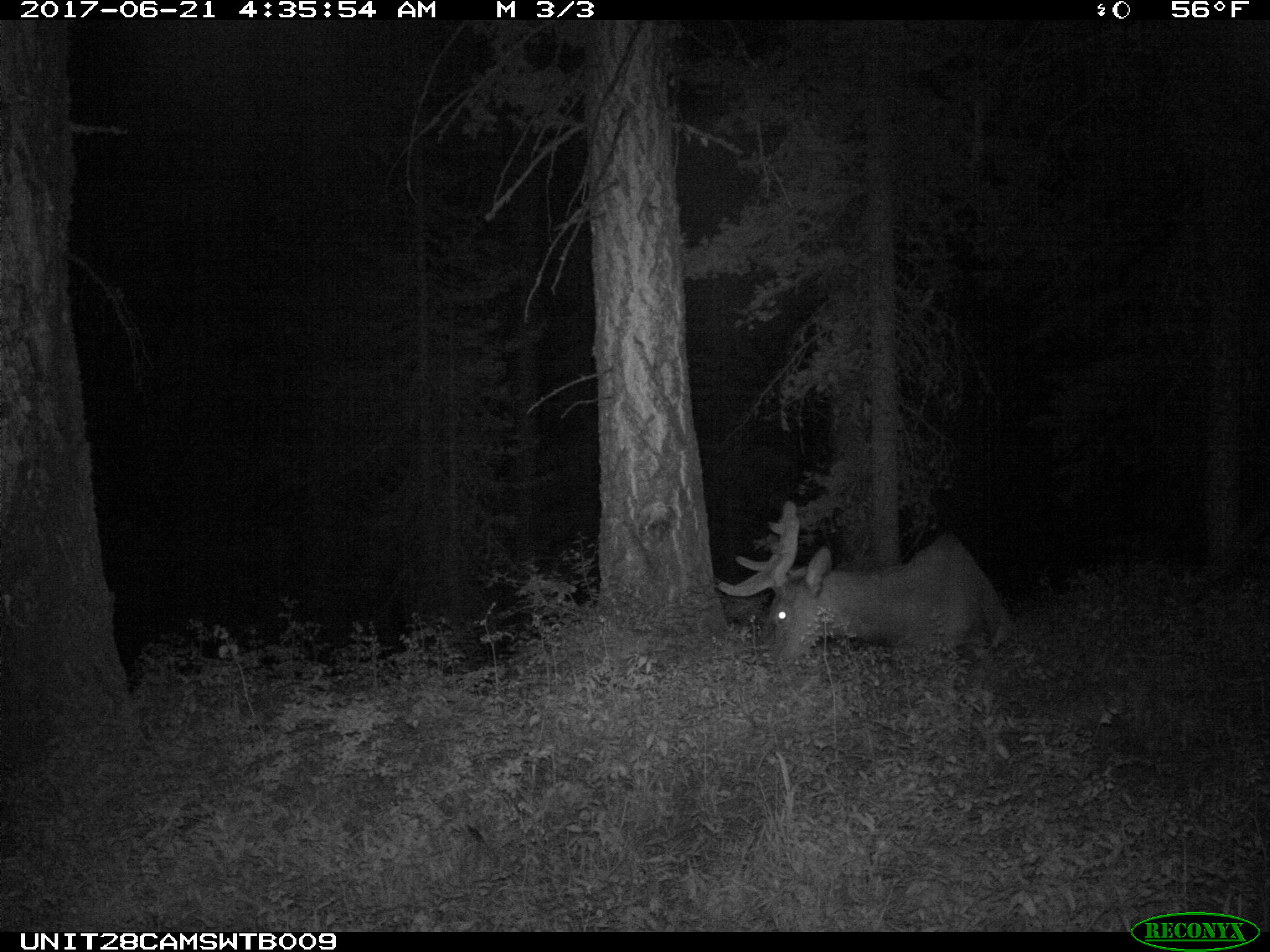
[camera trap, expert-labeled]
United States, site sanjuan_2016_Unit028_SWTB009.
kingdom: Animalia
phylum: Chordata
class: Mammalia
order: Artiodactyla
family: Cervidae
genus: Cervus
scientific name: Cervus elaphus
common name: red deer